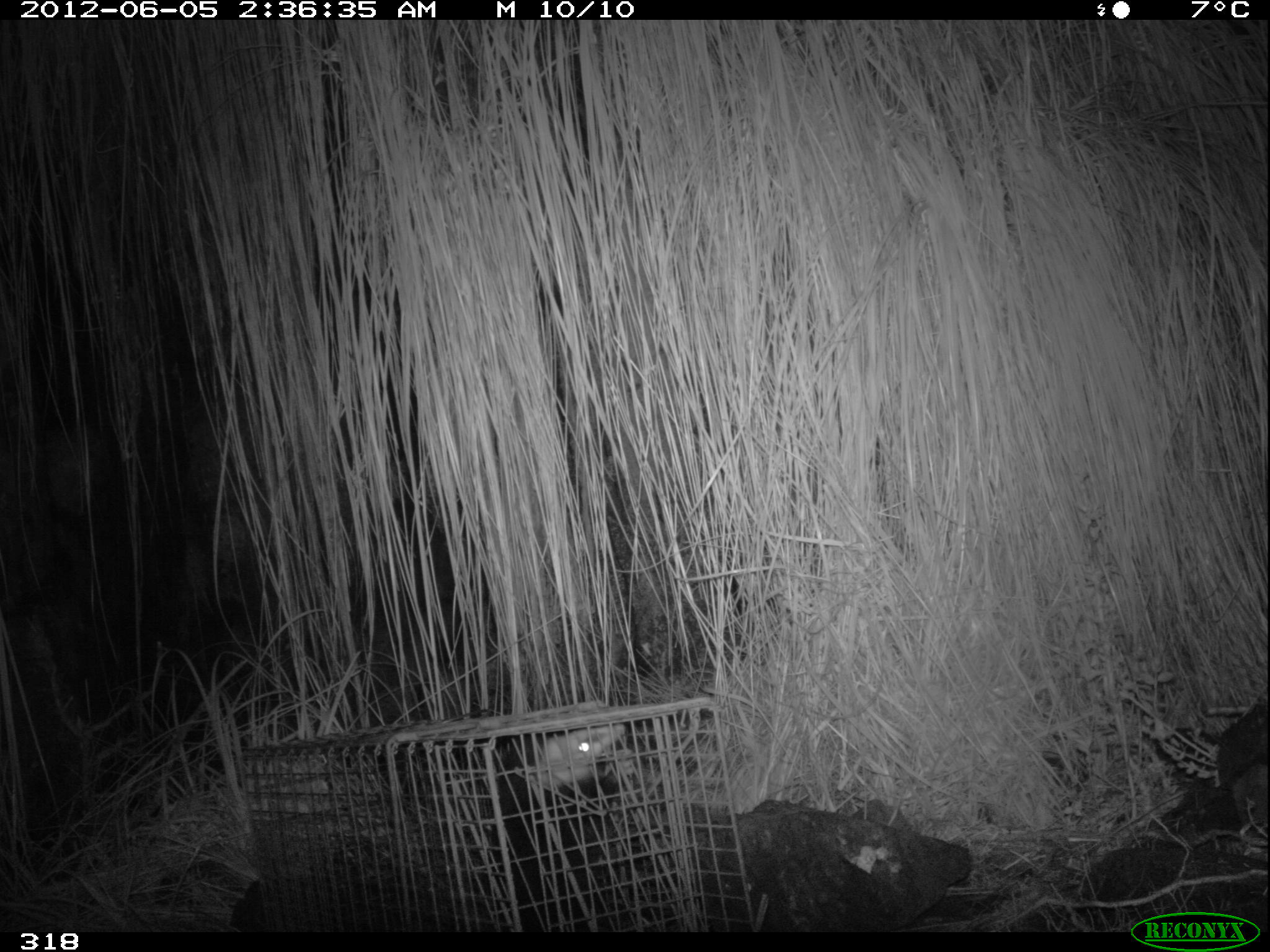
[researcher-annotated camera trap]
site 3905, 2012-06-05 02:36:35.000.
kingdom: Animalia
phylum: Chordata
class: Mammalia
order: Didelphimorphia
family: Didelphidae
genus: Didelphis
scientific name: Didelphis pernigra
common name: andean white-eared opossum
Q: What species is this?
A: Didelphis pernigra (andean white-eared opossum).